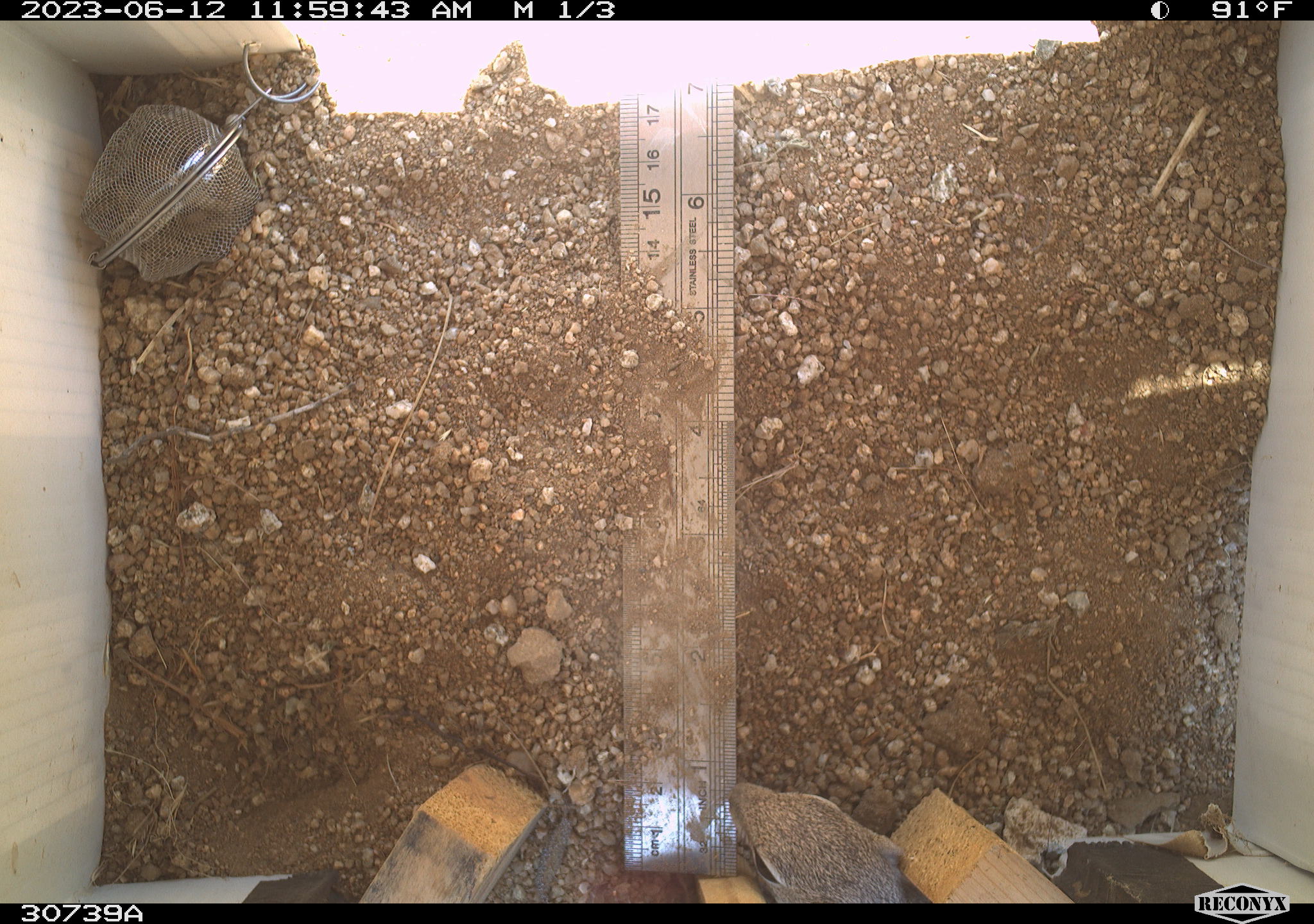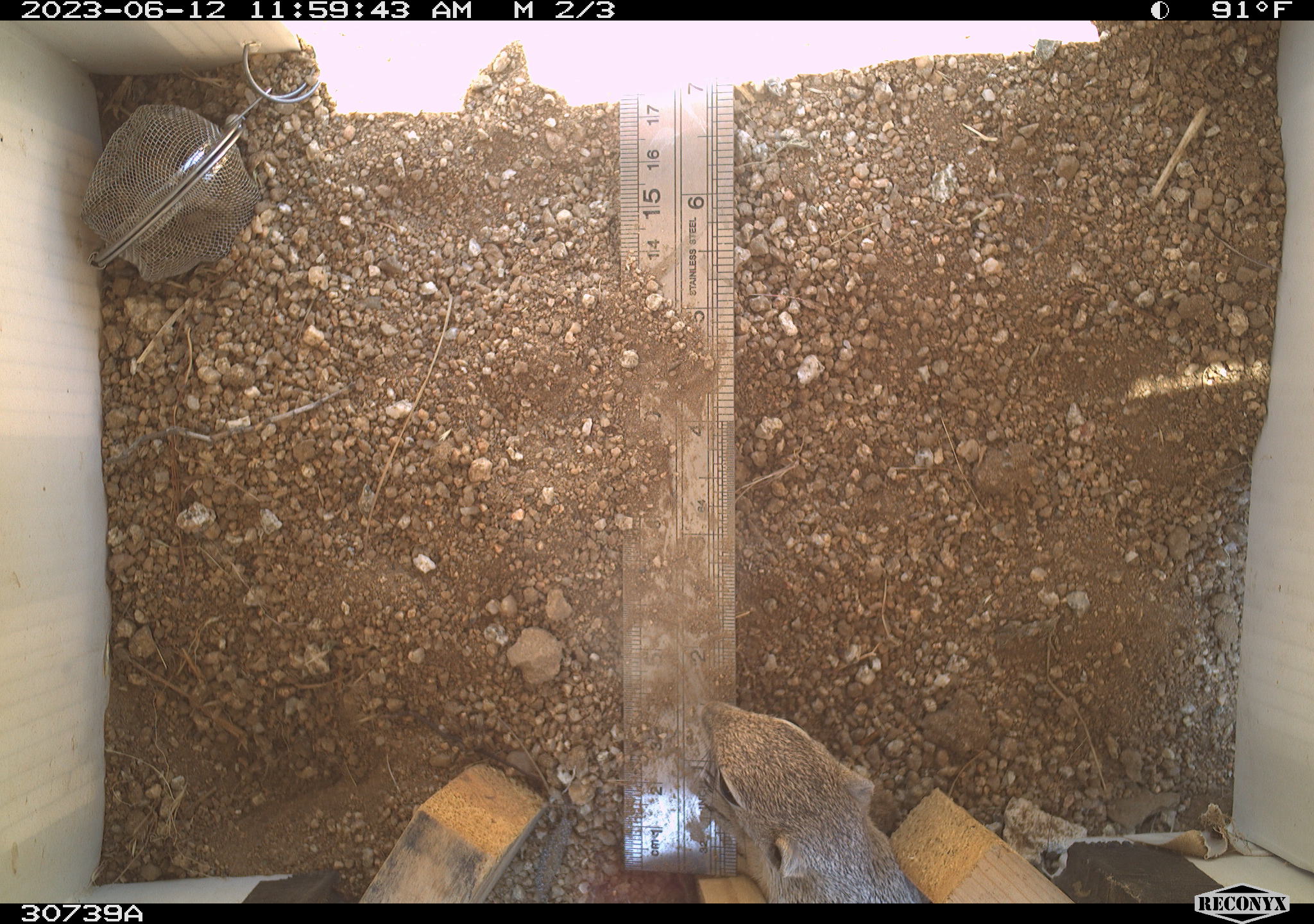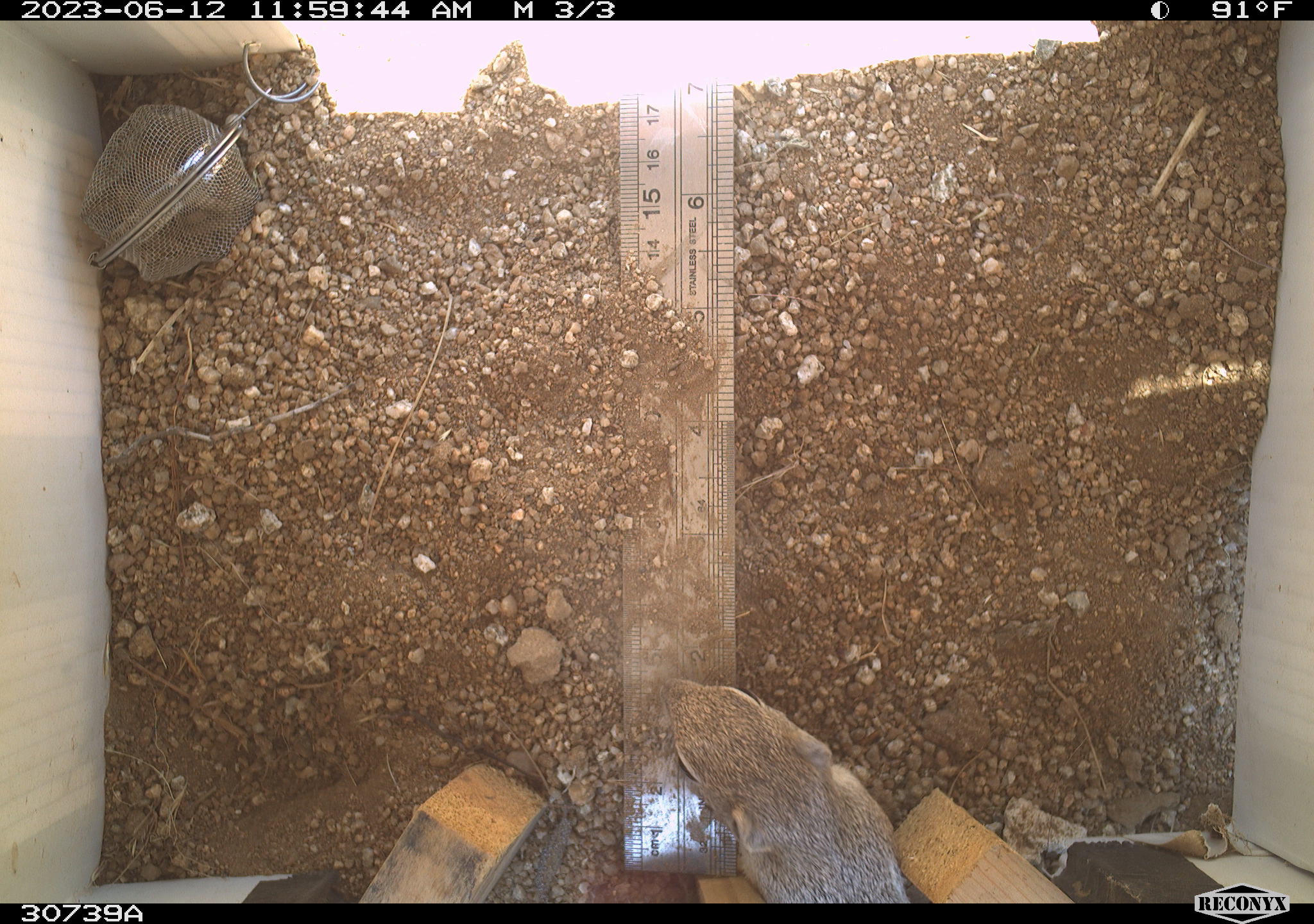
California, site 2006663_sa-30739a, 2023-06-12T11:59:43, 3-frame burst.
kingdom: Animalia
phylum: Chordata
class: Mammalia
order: Rodentia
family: Sciuridae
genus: Ammospermophilus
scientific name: Ammospermophilus leucurus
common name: white-tailed antelope squirrel